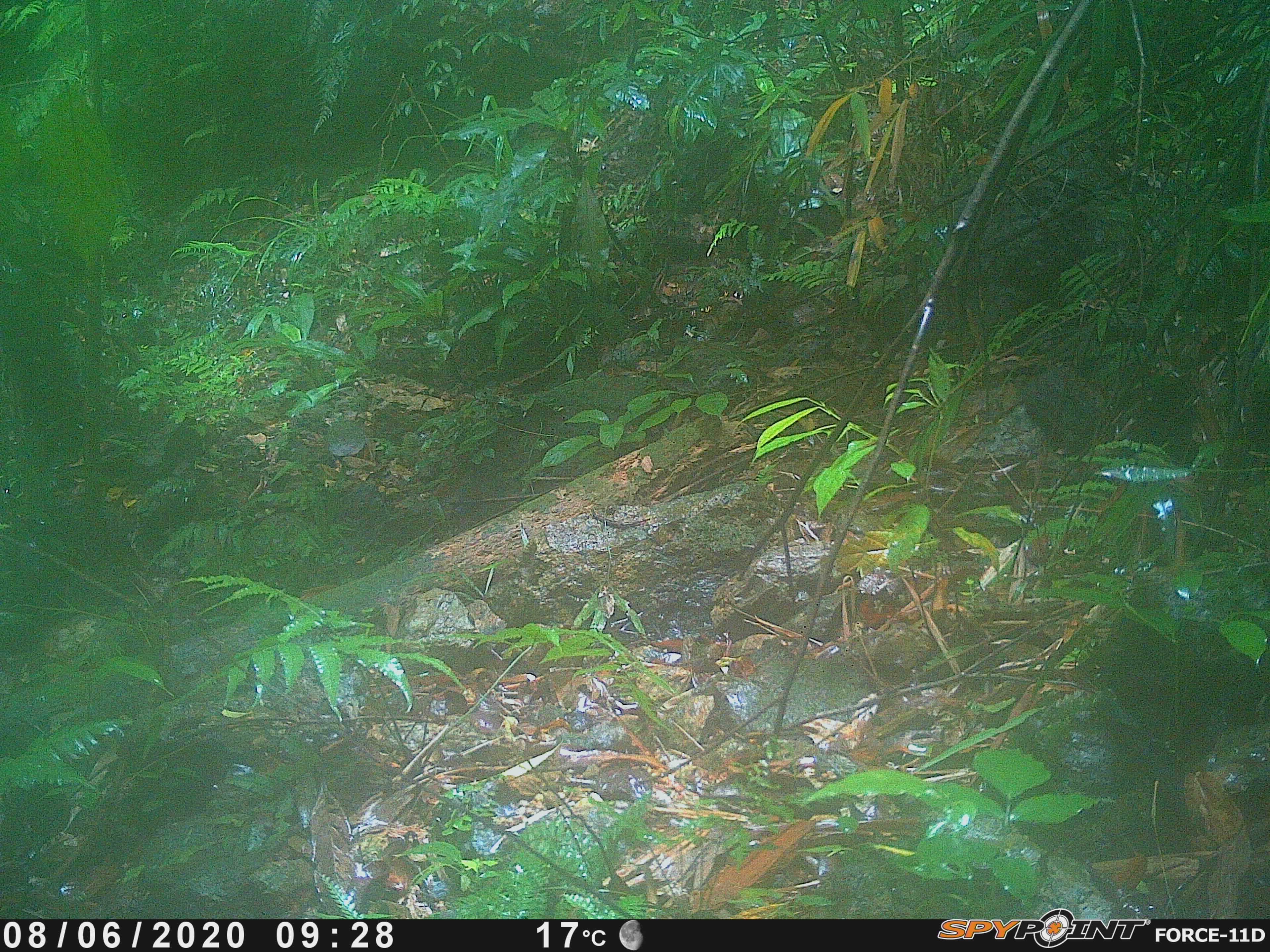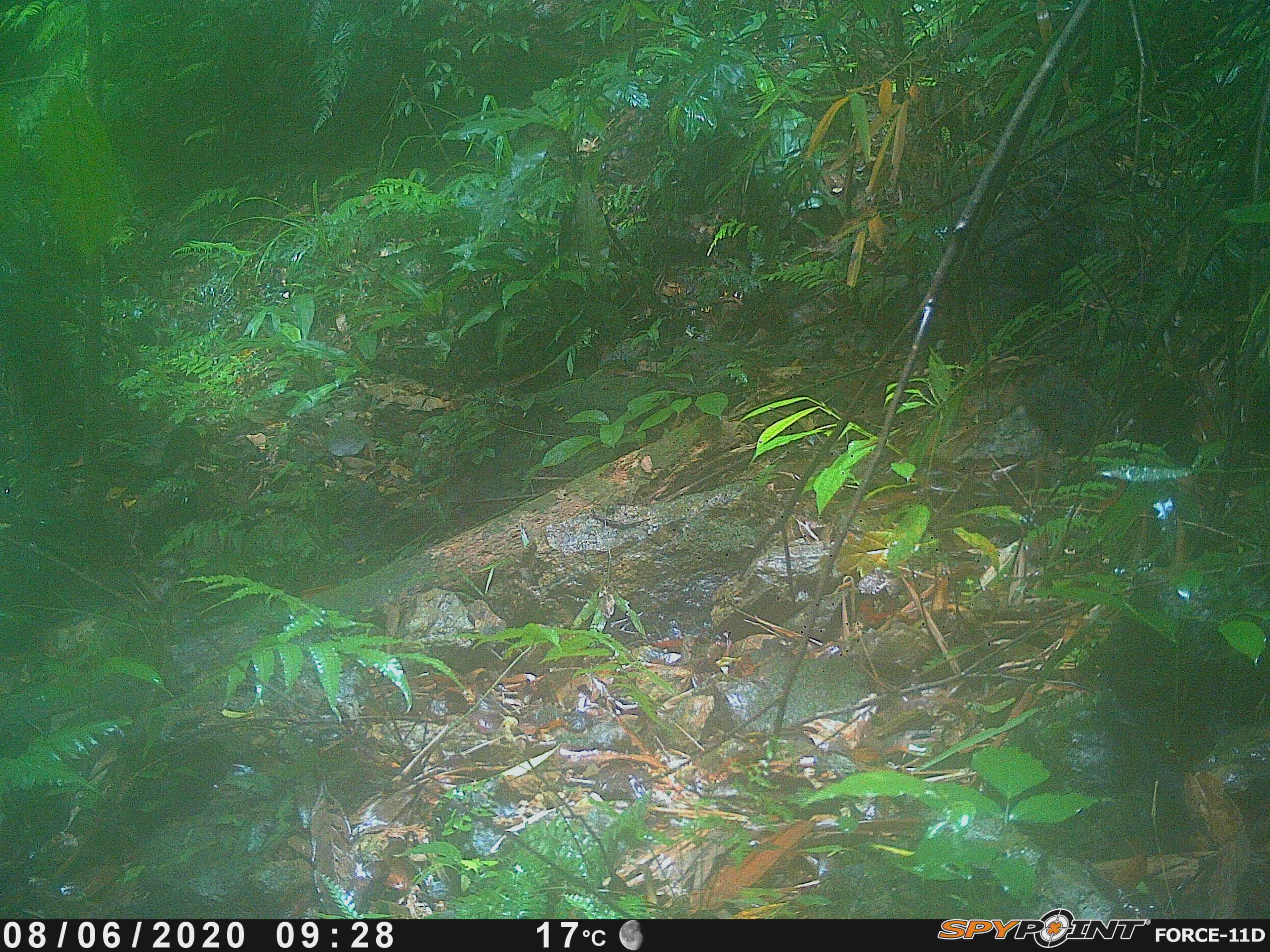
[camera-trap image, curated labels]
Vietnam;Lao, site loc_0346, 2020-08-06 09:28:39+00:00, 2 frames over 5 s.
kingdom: Animalia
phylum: Chordata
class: Mammalia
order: Primates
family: Cercopithecidae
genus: Macaca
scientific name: Macaca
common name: macaques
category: assam or rhesus macaque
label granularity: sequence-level